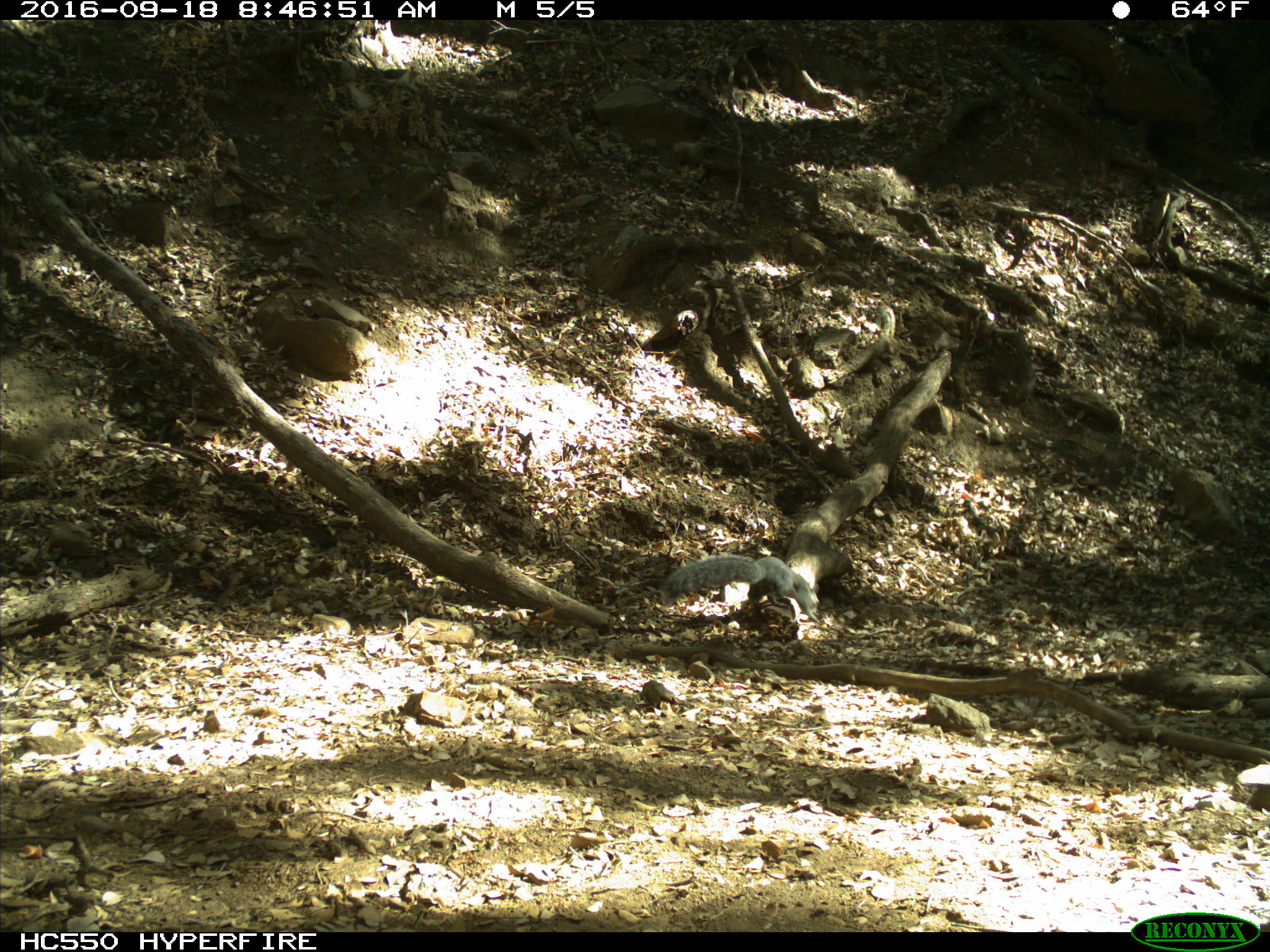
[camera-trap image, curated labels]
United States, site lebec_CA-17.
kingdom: Animalia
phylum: Chordata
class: Mammalia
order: Rodentia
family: Sciuridae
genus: Sciurus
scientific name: Sciurus carolinensis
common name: eastern gray squirrel